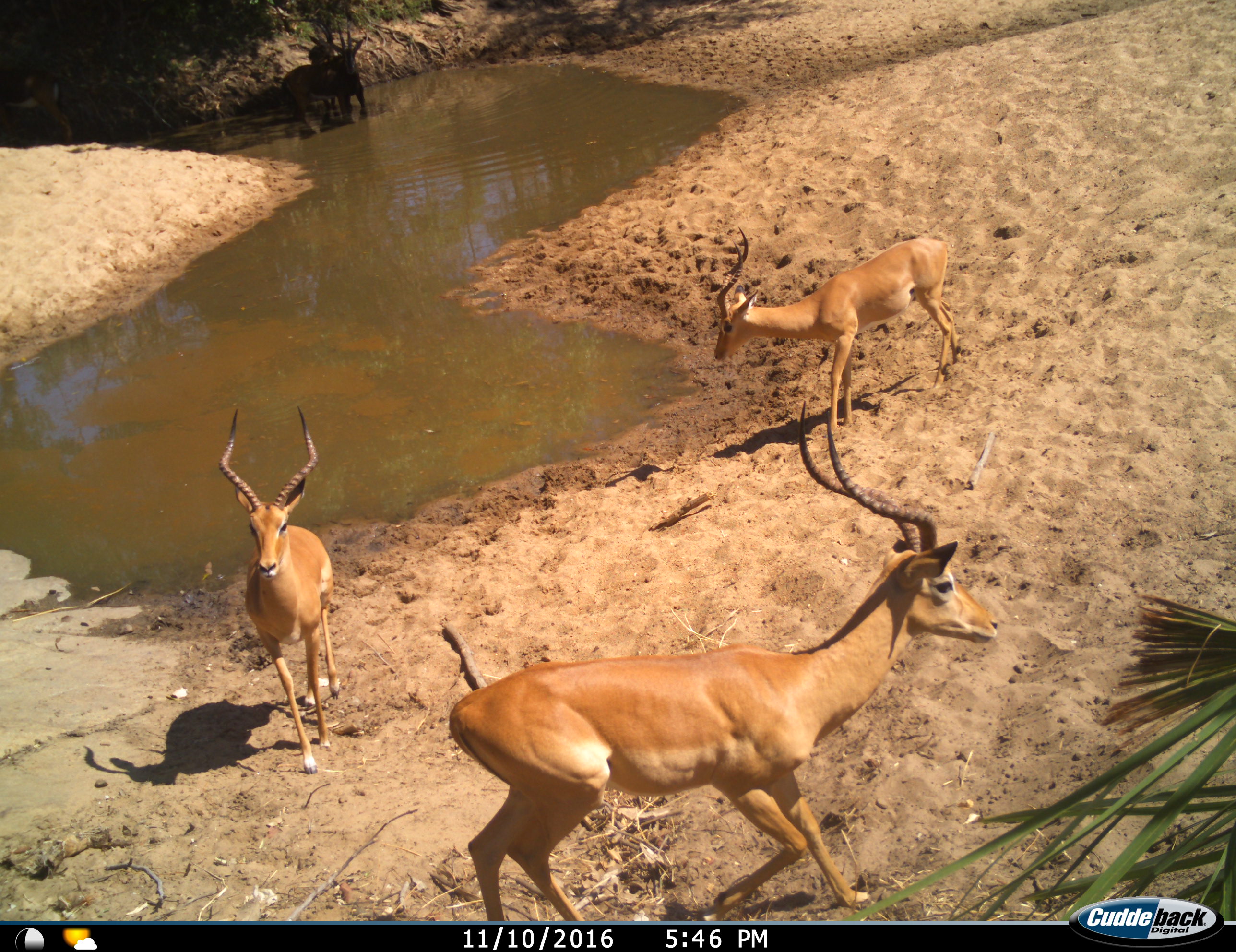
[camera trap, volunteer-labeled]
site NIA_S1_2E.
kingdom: Animalia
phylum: Chordata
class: Mammalia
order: Artiodactyla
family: Bovidae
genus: Aepyceros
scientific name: Aepyceros melampus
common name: impala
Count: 3.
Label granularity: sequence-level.